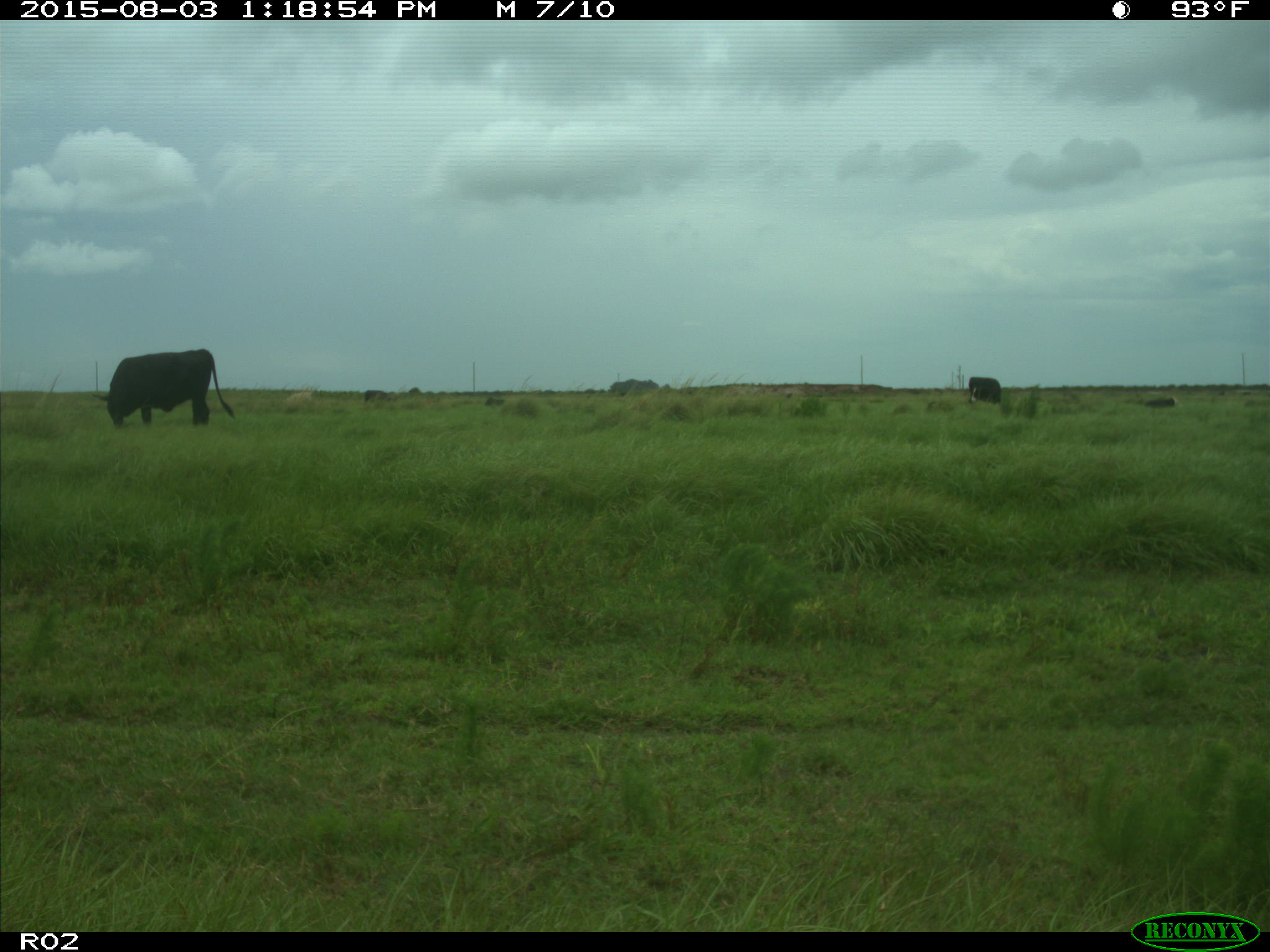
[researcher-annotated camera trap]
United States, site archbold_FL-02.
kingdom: Animalia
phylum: Chordata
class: Mammalia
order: Artiodactyla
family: Bovidae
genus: Bos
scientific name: Bos taurus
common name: domestic cow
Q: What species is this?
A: Bos taurus (domestic cow).